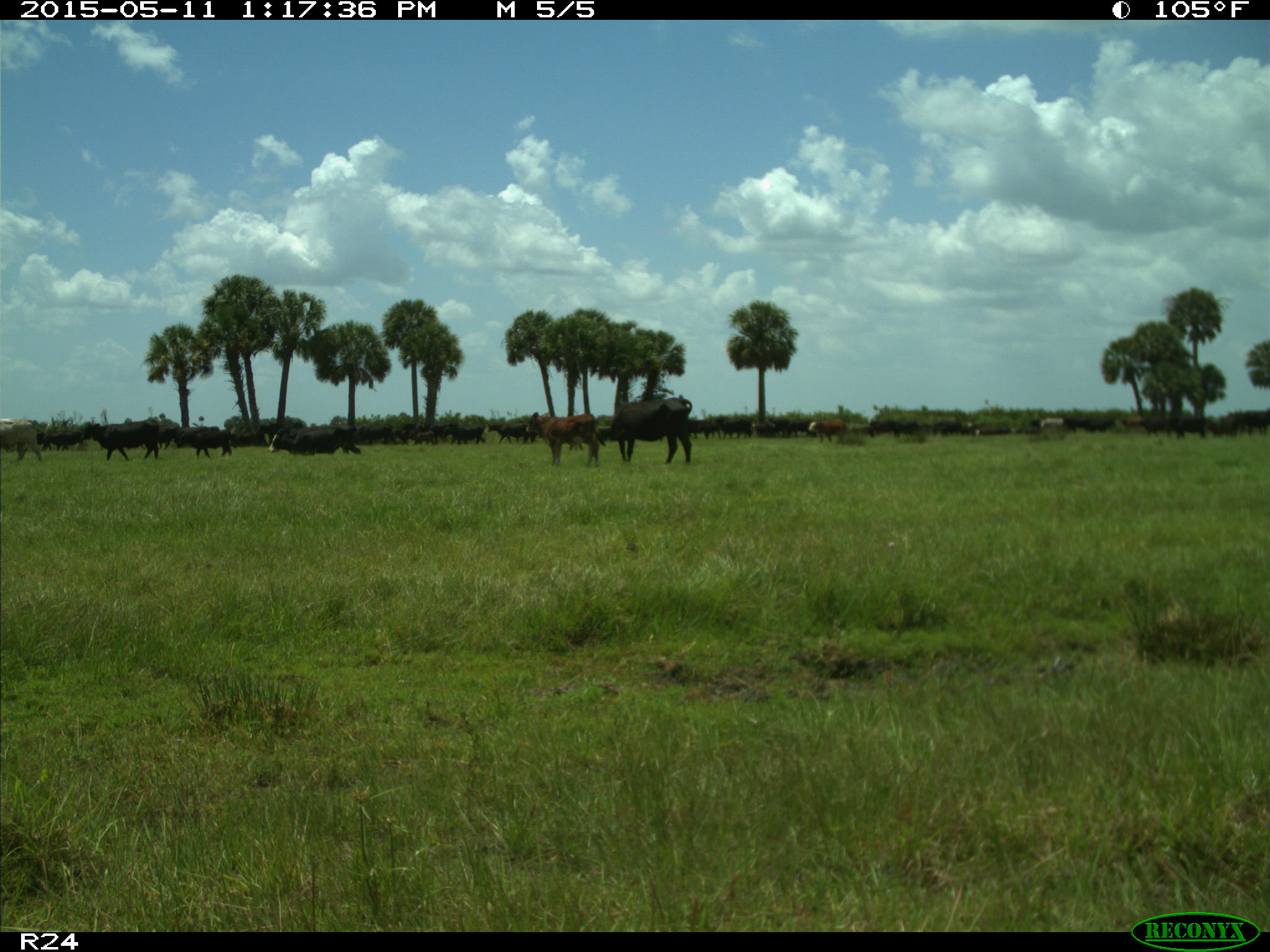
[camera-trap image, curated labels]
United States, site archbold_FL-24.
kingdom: Animalia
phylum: Chordata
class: Mammalia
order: Artiodactyla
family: Bovidae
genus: Bos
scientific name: Bos taurus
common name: domestic cow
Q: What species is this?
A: Bos taurus (domestic cow).